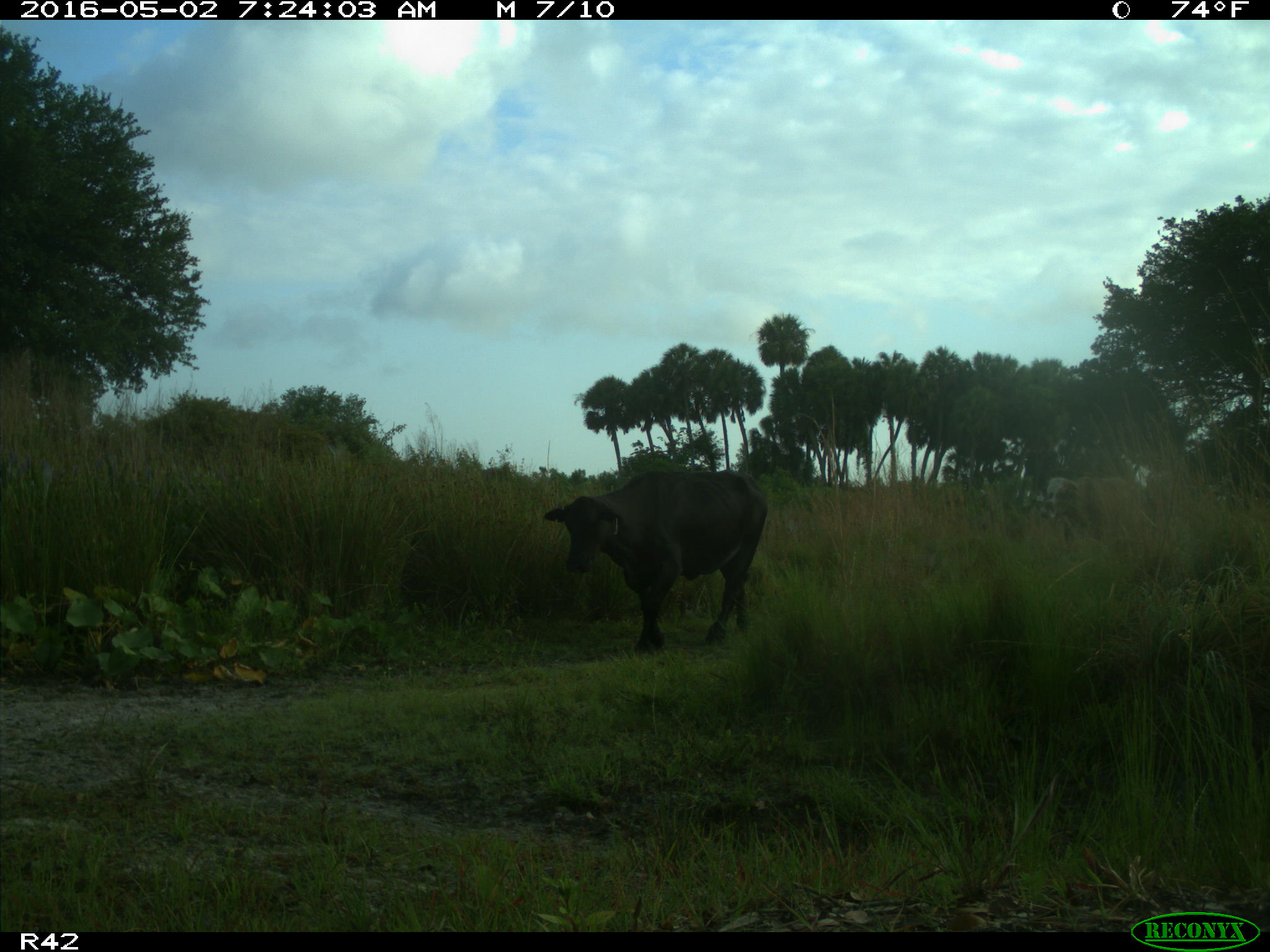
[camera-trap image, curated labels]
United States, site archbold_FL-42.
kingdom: Animalia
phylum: Chordata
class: Mammalia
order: Artiodactyla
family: Bovidae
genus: Bos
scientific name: Bos taurus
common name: domestic cow